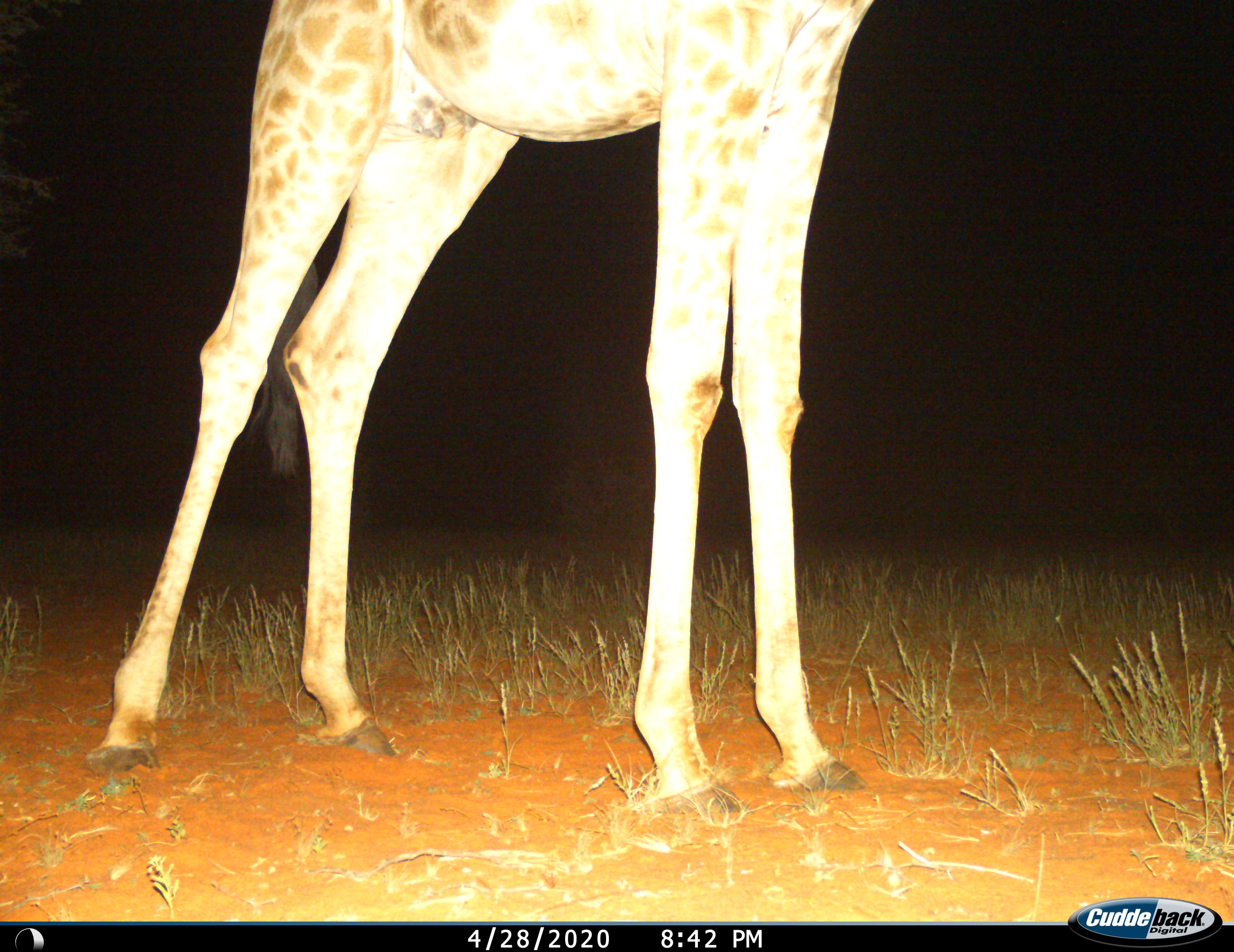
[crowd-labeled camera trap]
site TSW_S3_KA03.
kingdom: Animalia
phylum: Chordata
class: Mammalia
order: Artiodactyla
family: Giraffidae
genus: Giraffa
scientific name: Giraffa camelopardalis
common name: giraffe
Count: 1.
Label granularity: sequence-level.